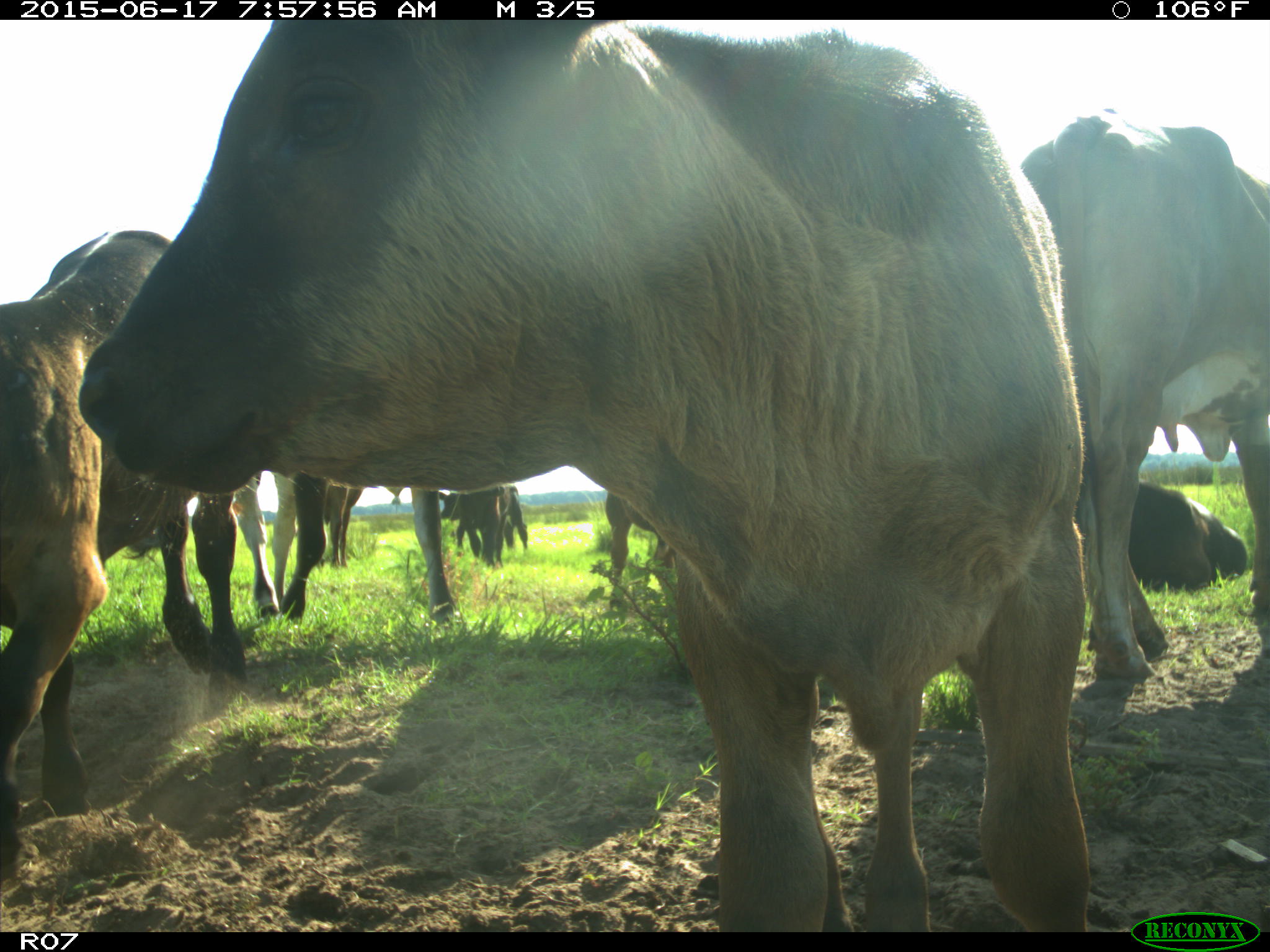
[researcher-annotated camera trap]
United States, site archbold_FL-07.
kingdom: Animalia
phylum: Chordata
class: Mammalia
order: Artiodactyla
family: Bovidae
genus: Bos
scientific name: Bos taurus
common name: domestic cow